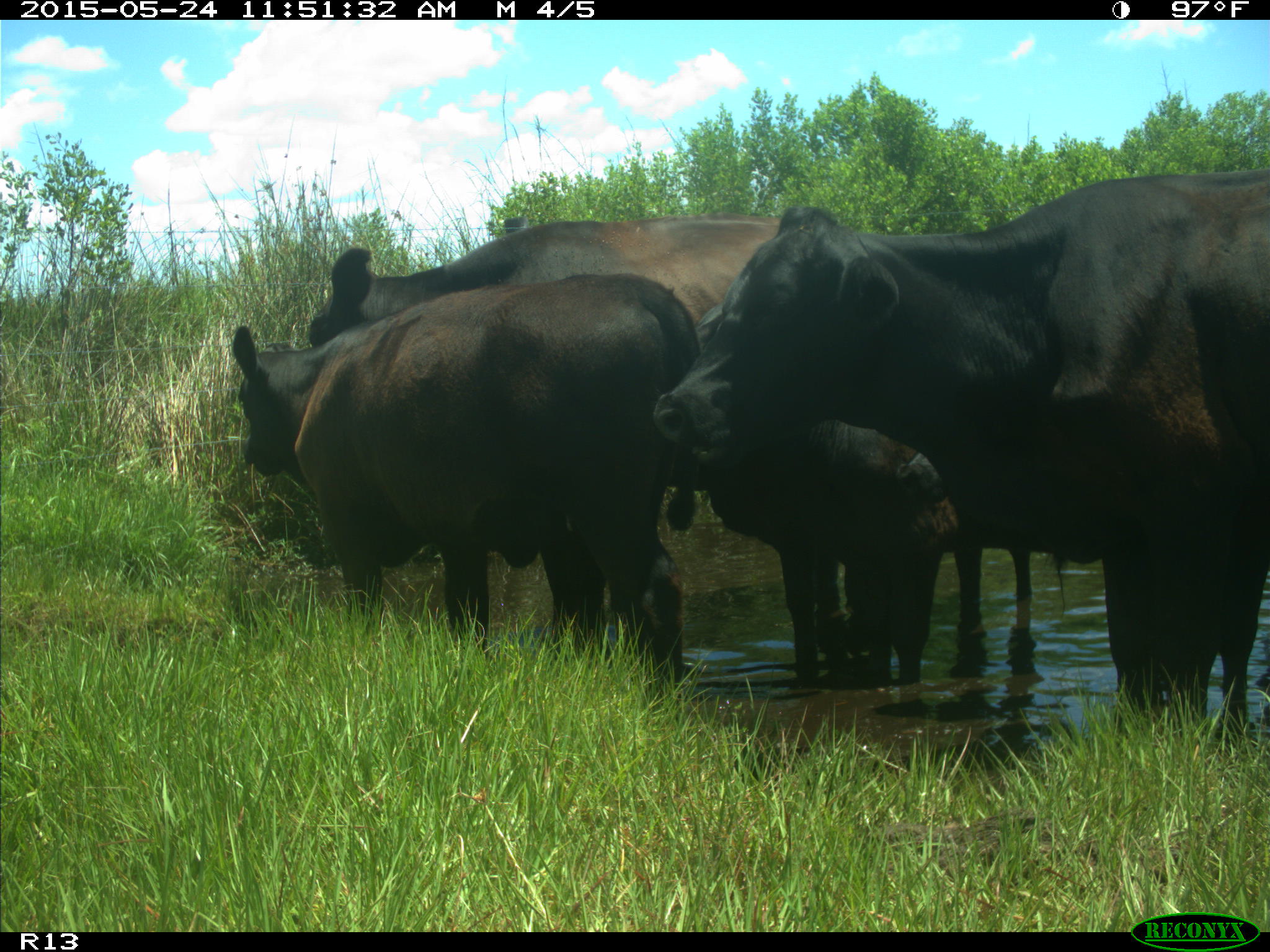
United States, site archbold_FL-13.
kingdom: Animalia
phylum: Chordata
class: Mammalia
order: Artiodactyla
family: Bovidae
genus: Bos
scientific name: Bos taurus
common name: domestic cow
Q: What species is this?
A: Bos taurus (domestic cow).